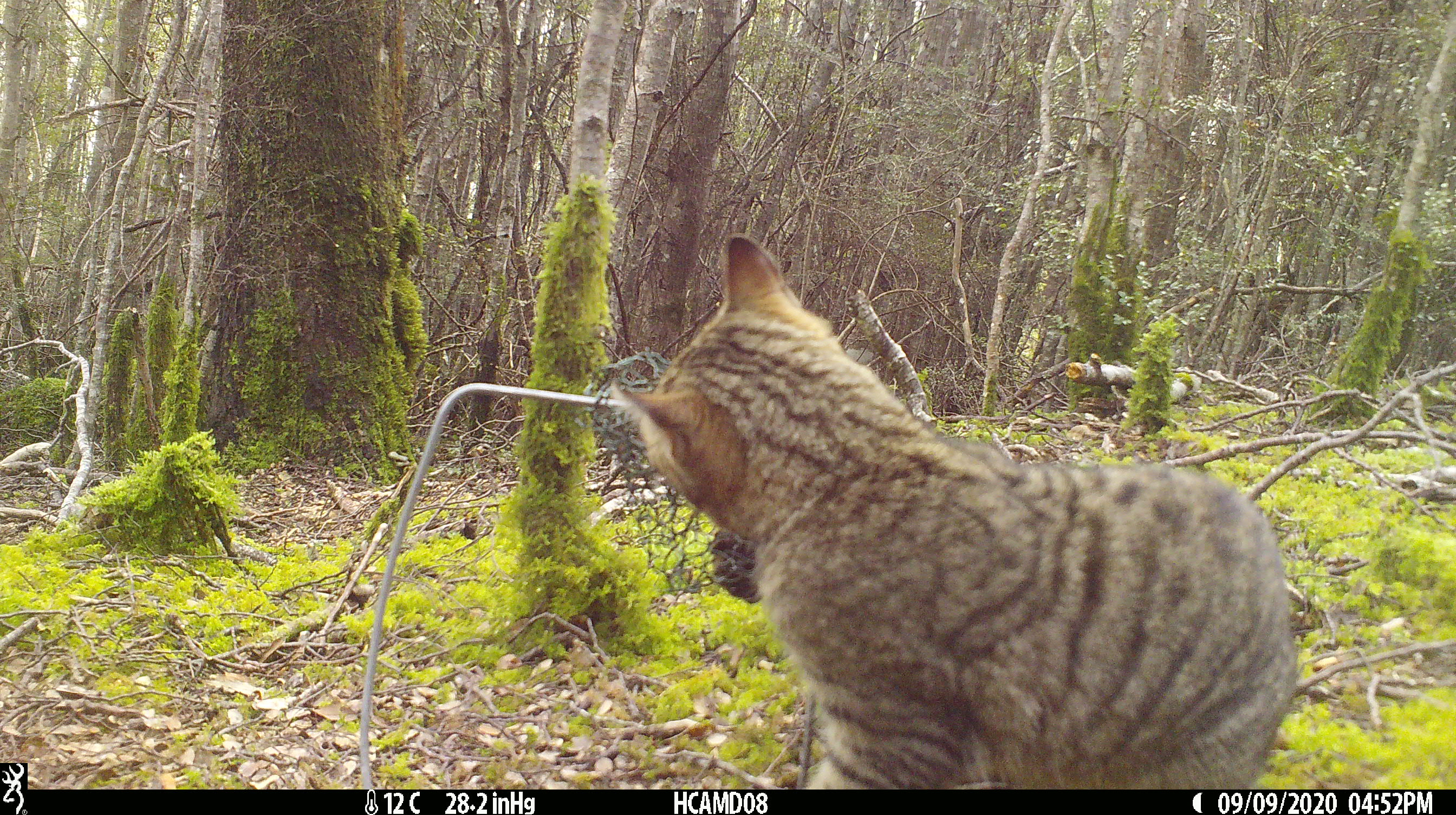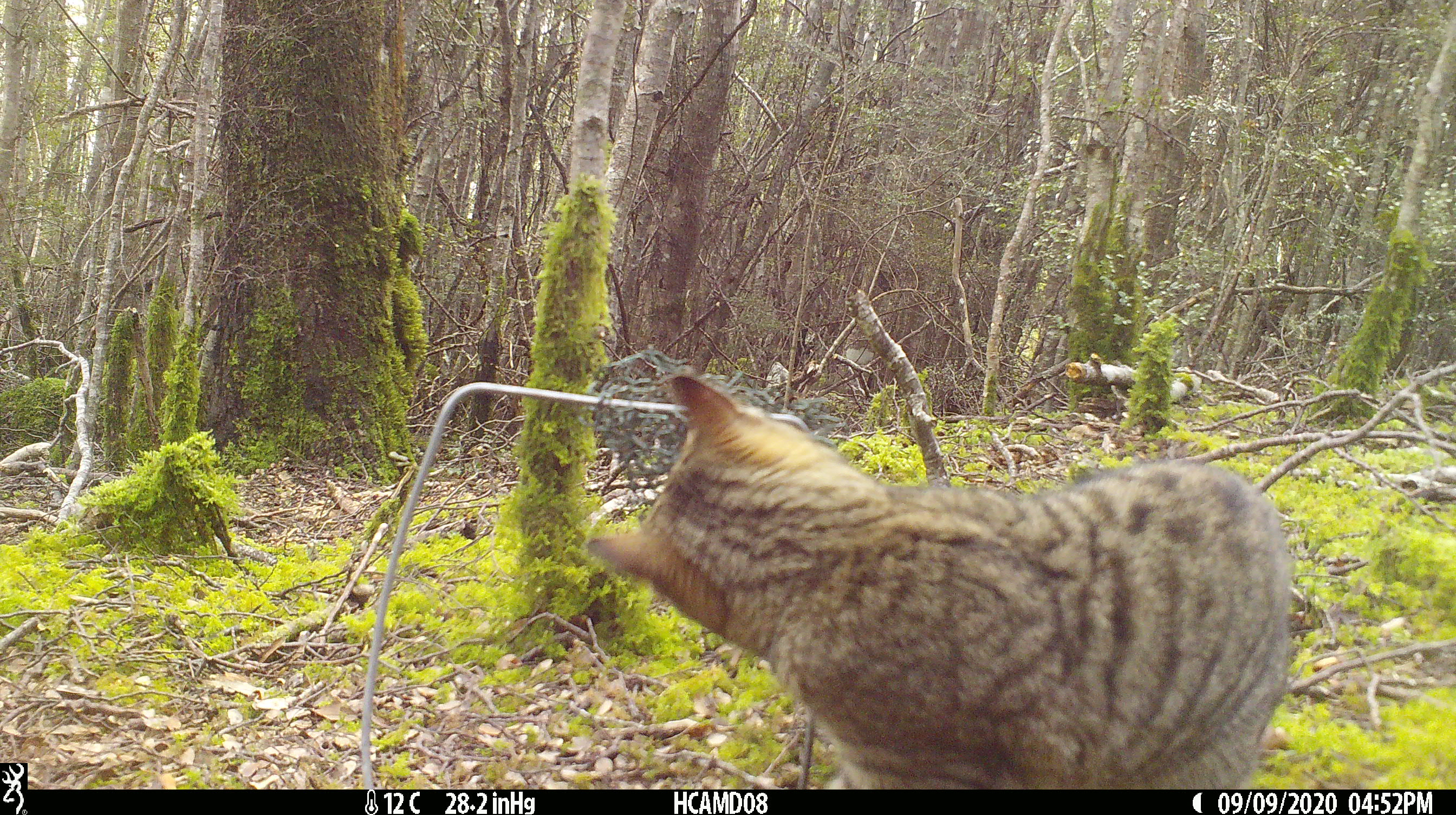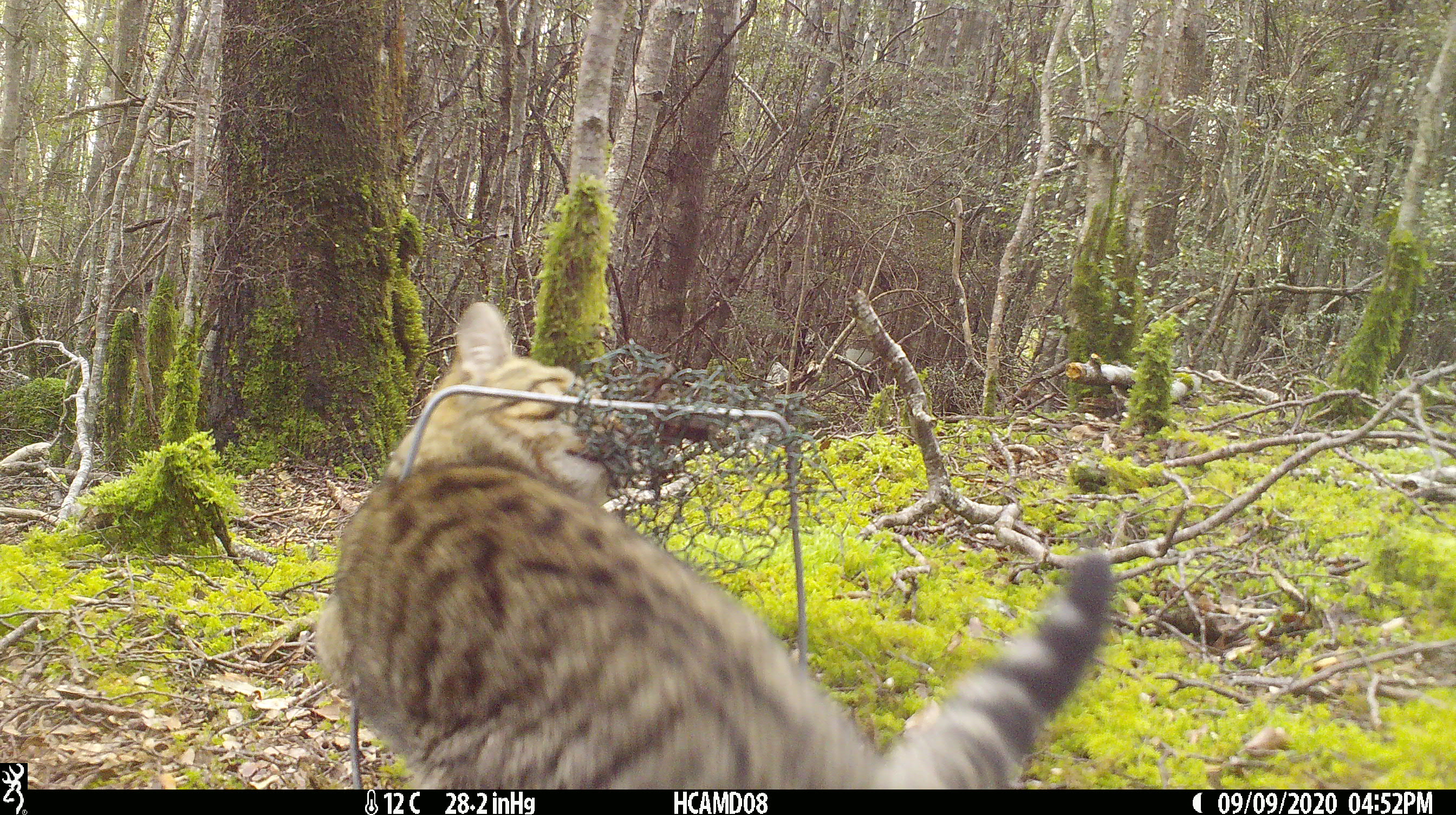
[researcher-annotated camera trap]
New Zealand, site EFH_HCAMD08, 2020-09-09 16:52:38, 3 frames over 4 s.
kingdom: Animalia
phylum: Chordata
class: Mammalia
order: Carnivora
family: Felidae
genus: Felis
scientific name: Felis catus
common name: domestic cat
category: cat